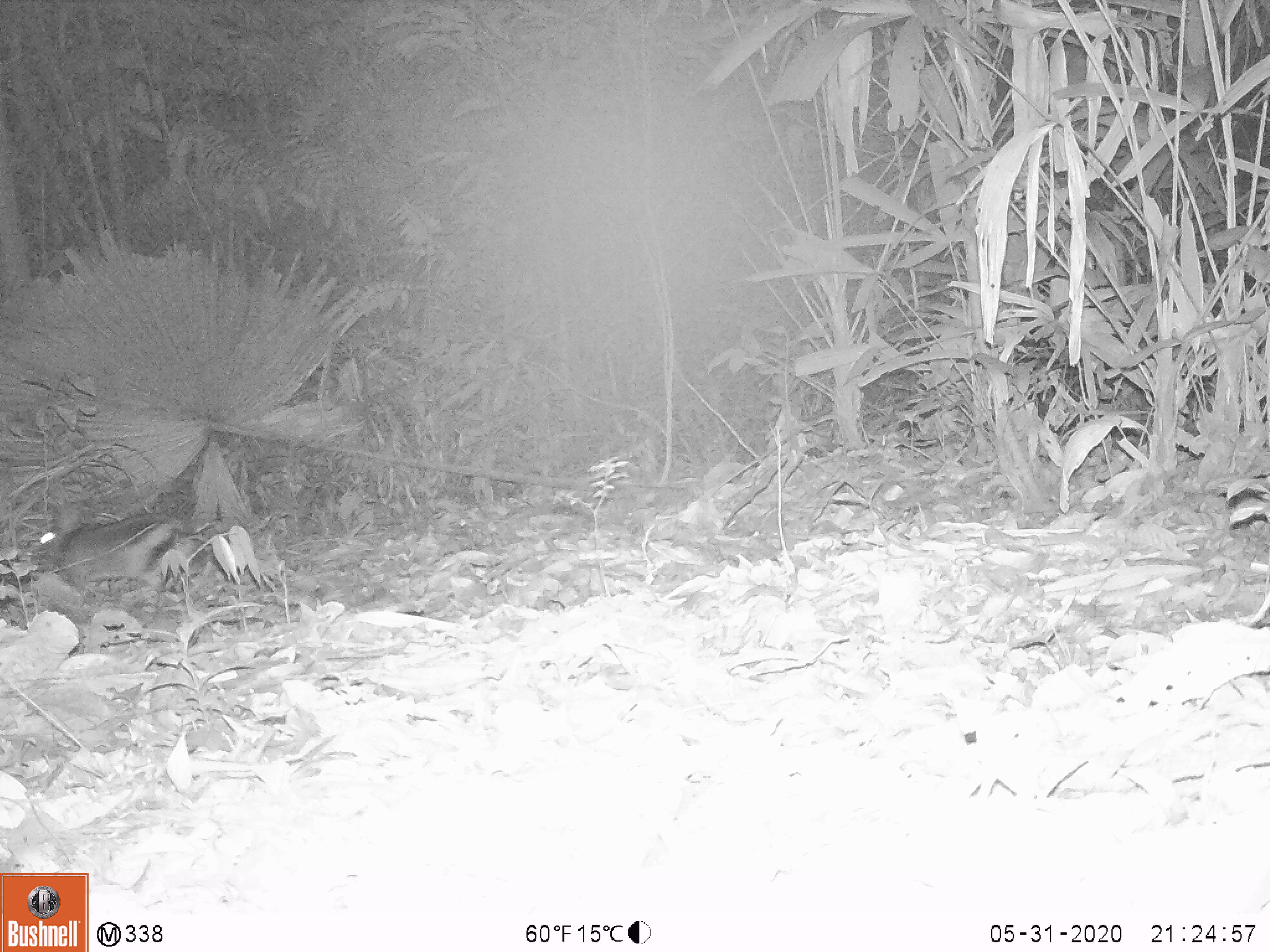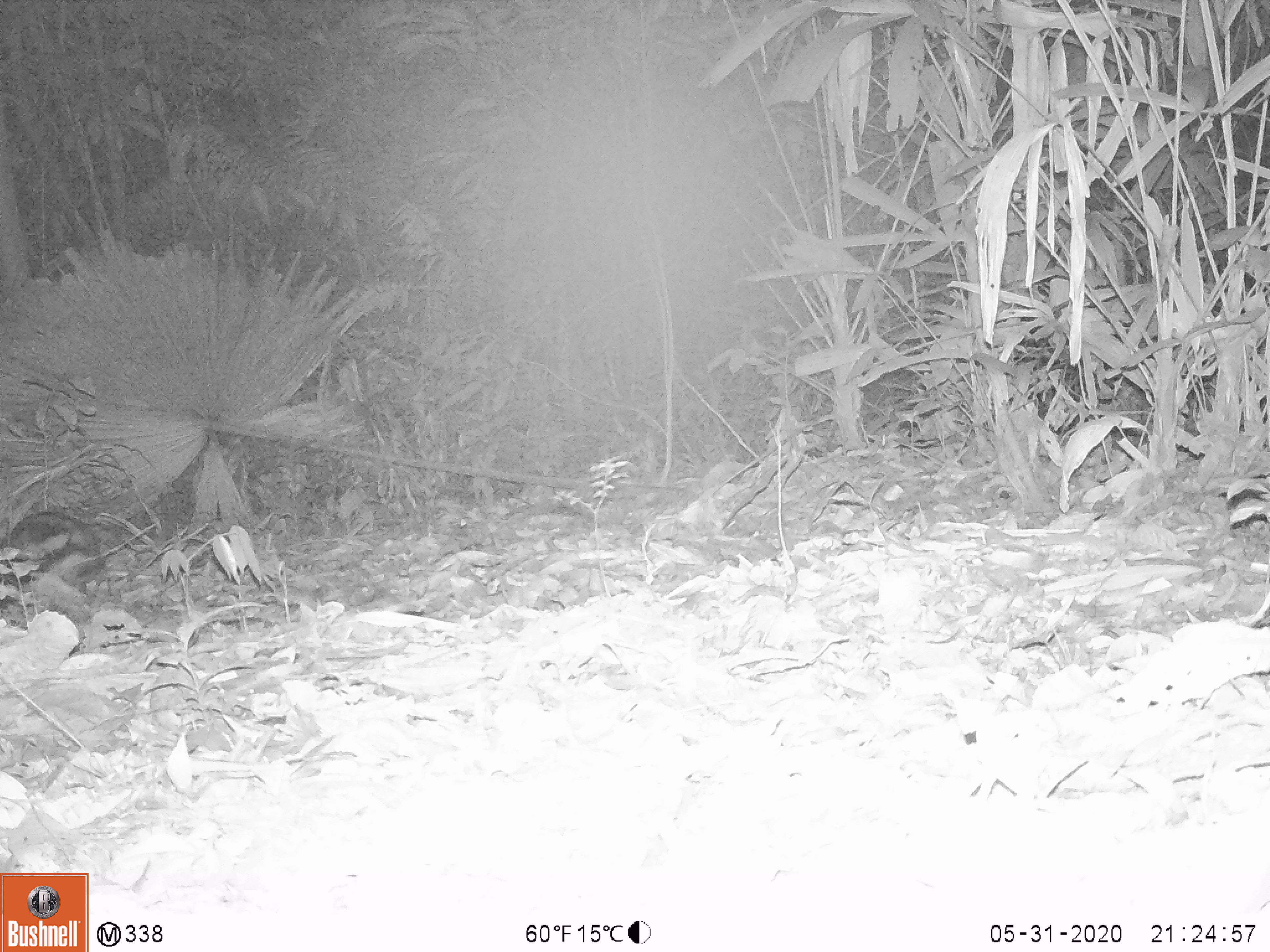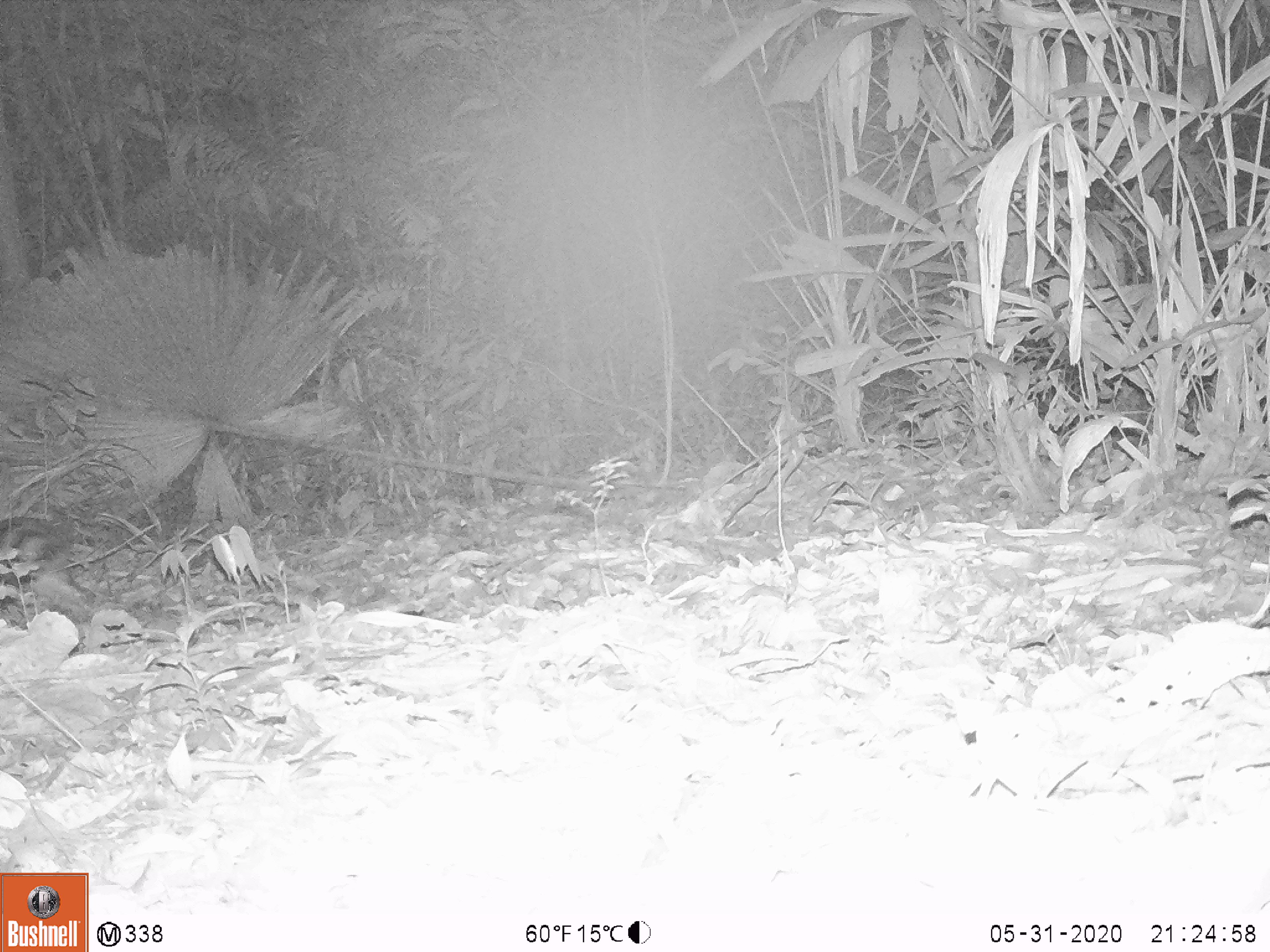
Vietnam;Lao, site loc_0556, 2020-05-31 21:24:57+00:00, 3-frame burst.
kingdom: Animalia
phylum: Chordata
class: Mammalia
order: Lagomorpha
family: Leporidae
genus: Nesolagus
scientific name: Nesolagus timminsi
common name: annamite striped rabbit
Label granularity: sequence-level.